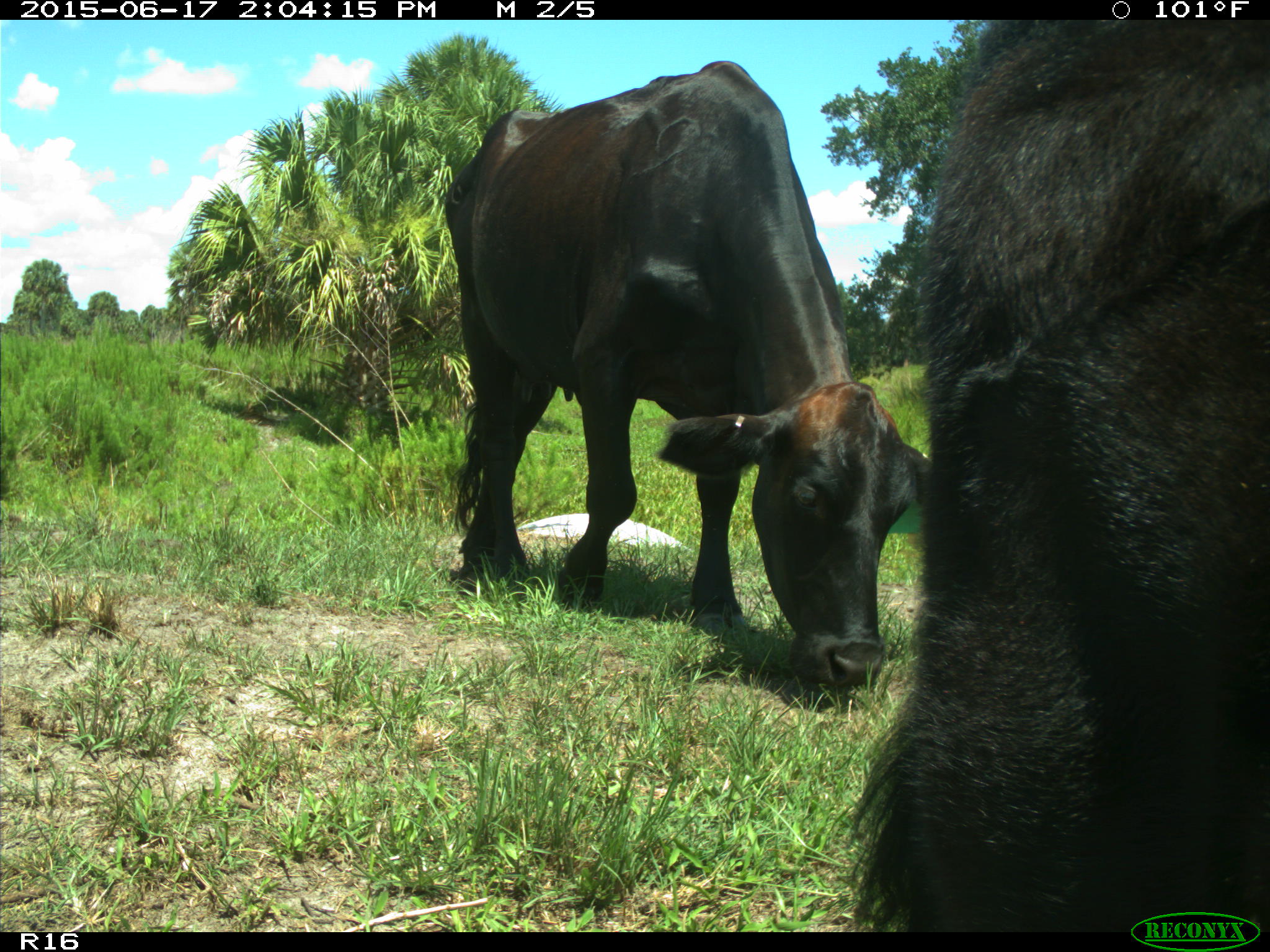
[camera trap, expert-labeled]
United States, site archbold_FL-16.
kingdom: Animalia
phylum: Chordata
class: Mammalia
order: Artiodactyla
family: Bovidae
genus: Bos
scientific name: Bos taurus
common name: domestic cow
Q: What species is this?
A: Bos taurus (domestic cow).